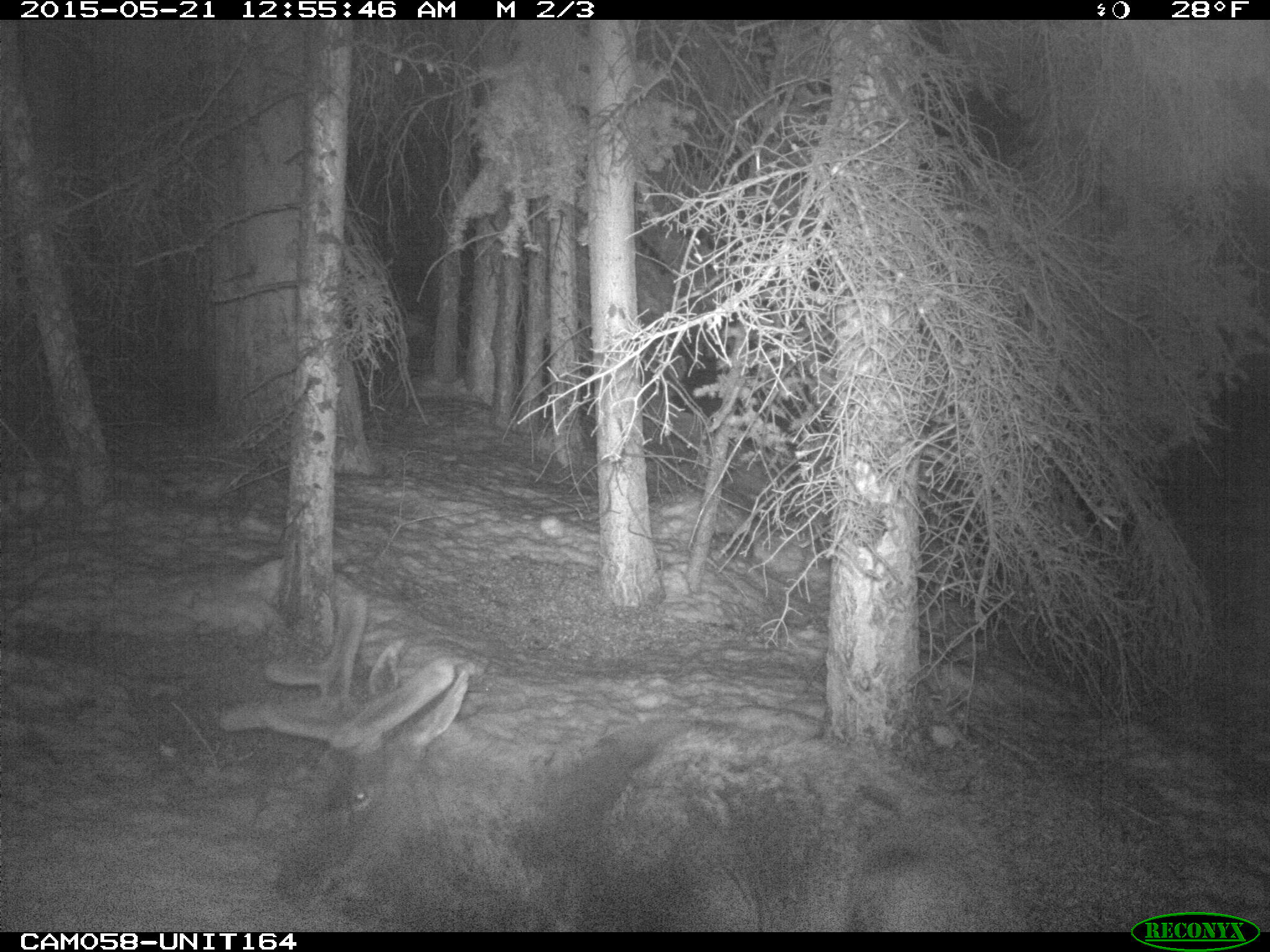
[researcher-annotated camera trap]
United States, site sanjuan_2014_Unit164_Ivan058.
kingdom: Animalia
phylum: Chordata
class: Mammalia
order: Artiodactyla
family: Cervidae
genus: Cervus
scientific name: Cervus elaphus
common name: red deer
Cervus elaphus (red deer).